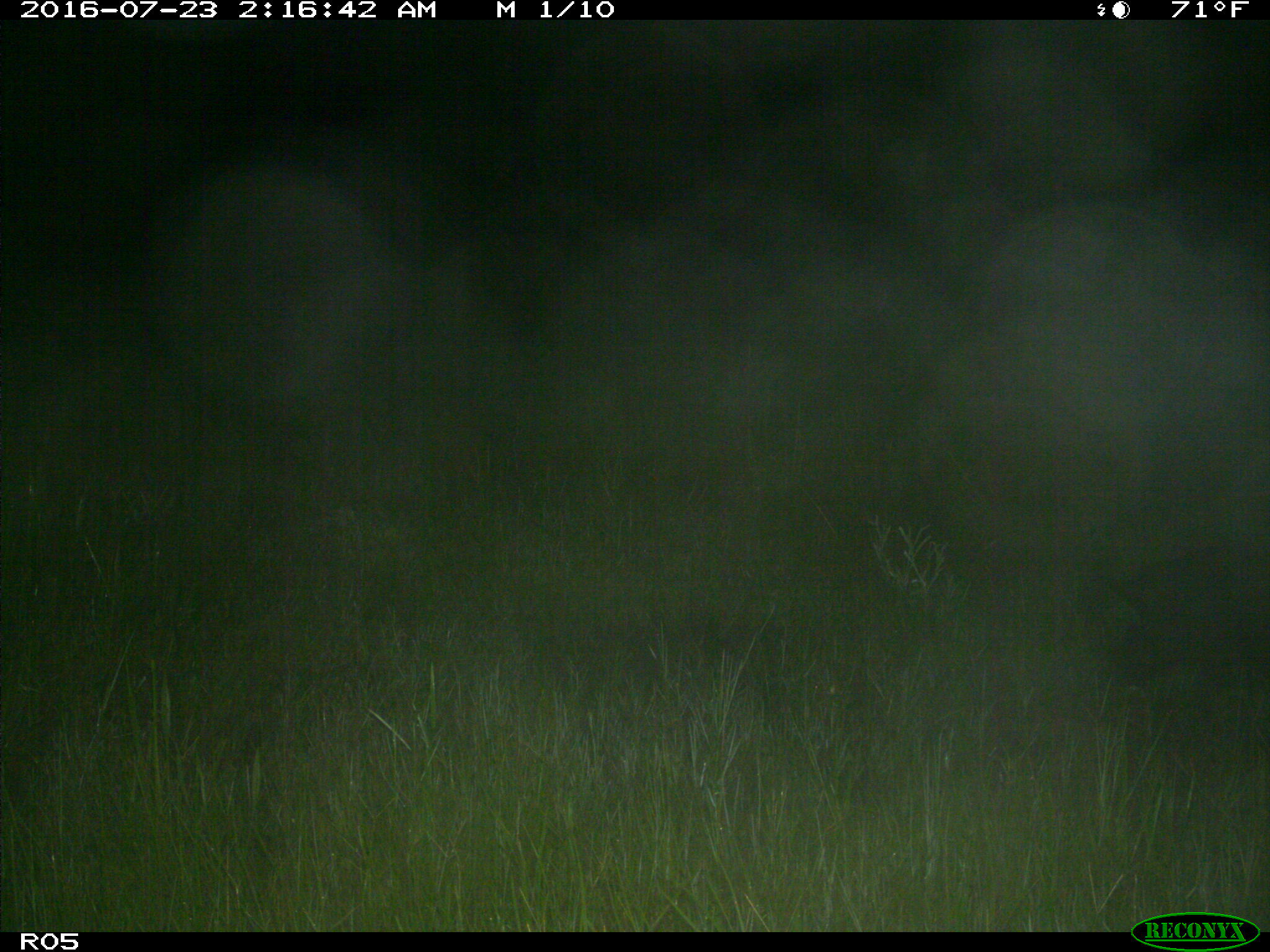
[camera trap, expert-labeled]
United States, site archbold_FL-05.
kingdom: Animalia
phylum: Chordata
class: Mammalia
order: Artiodactyla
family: Suidae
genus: Sus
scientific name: Sus scrofa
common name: wild boar